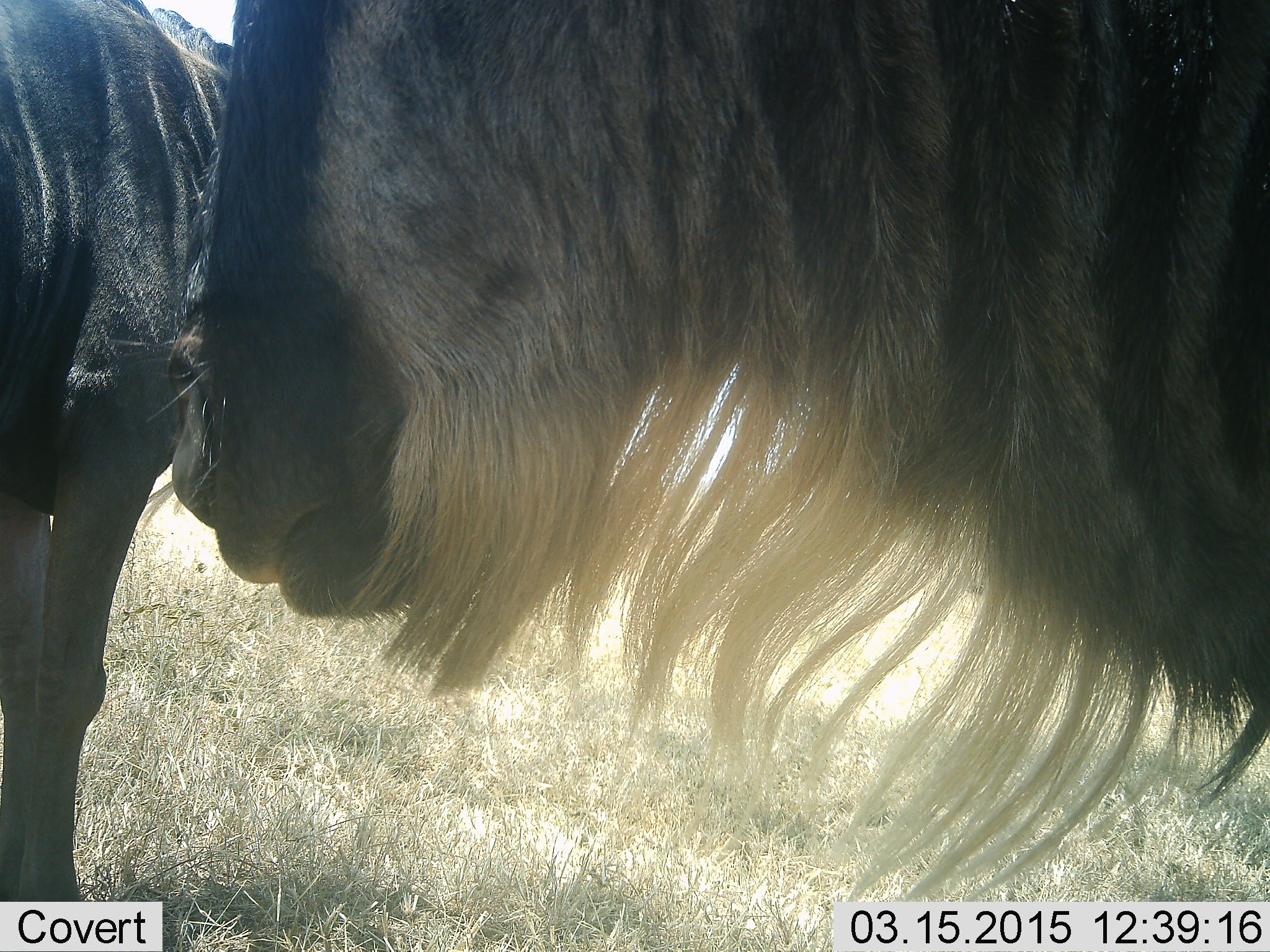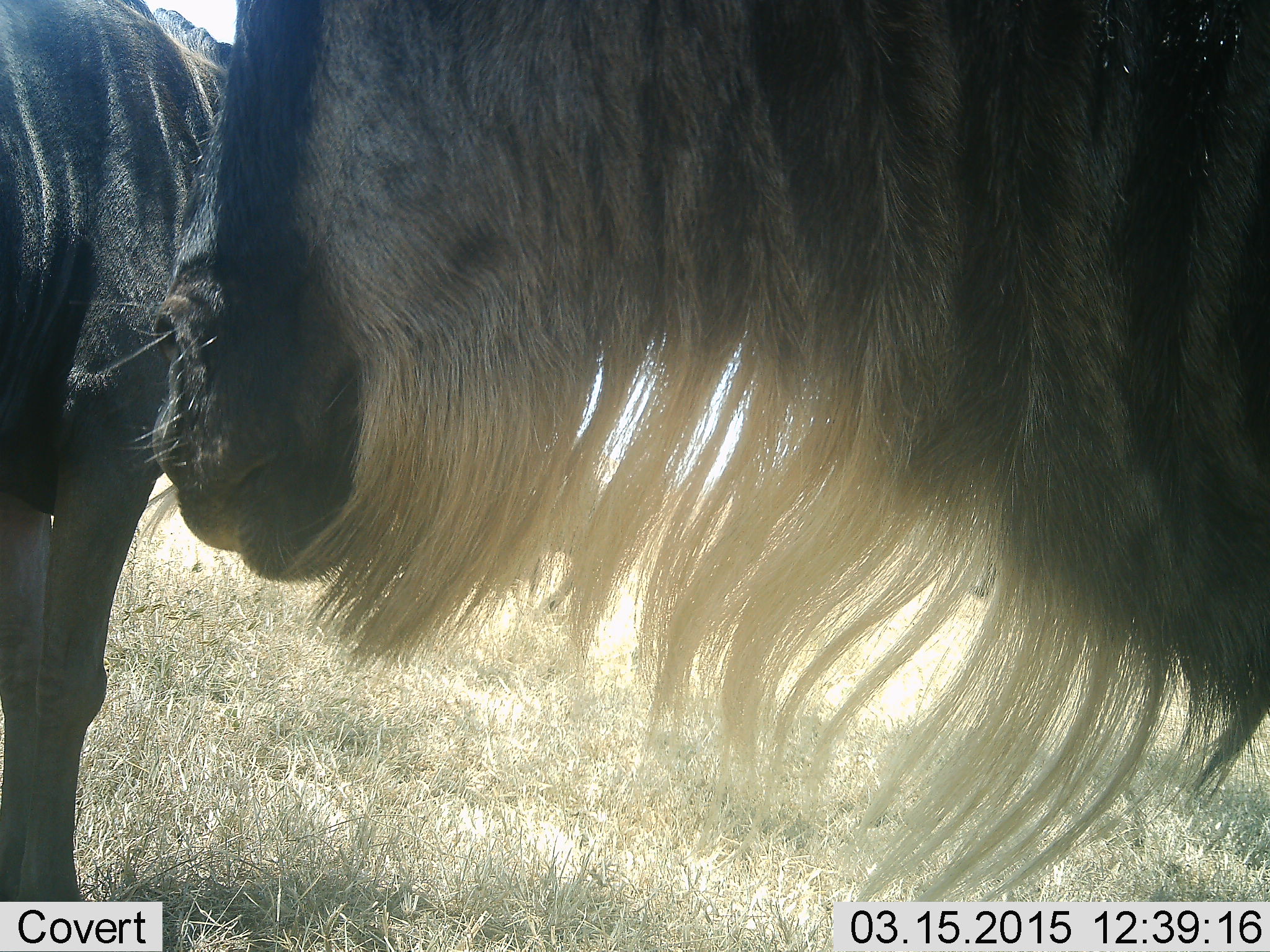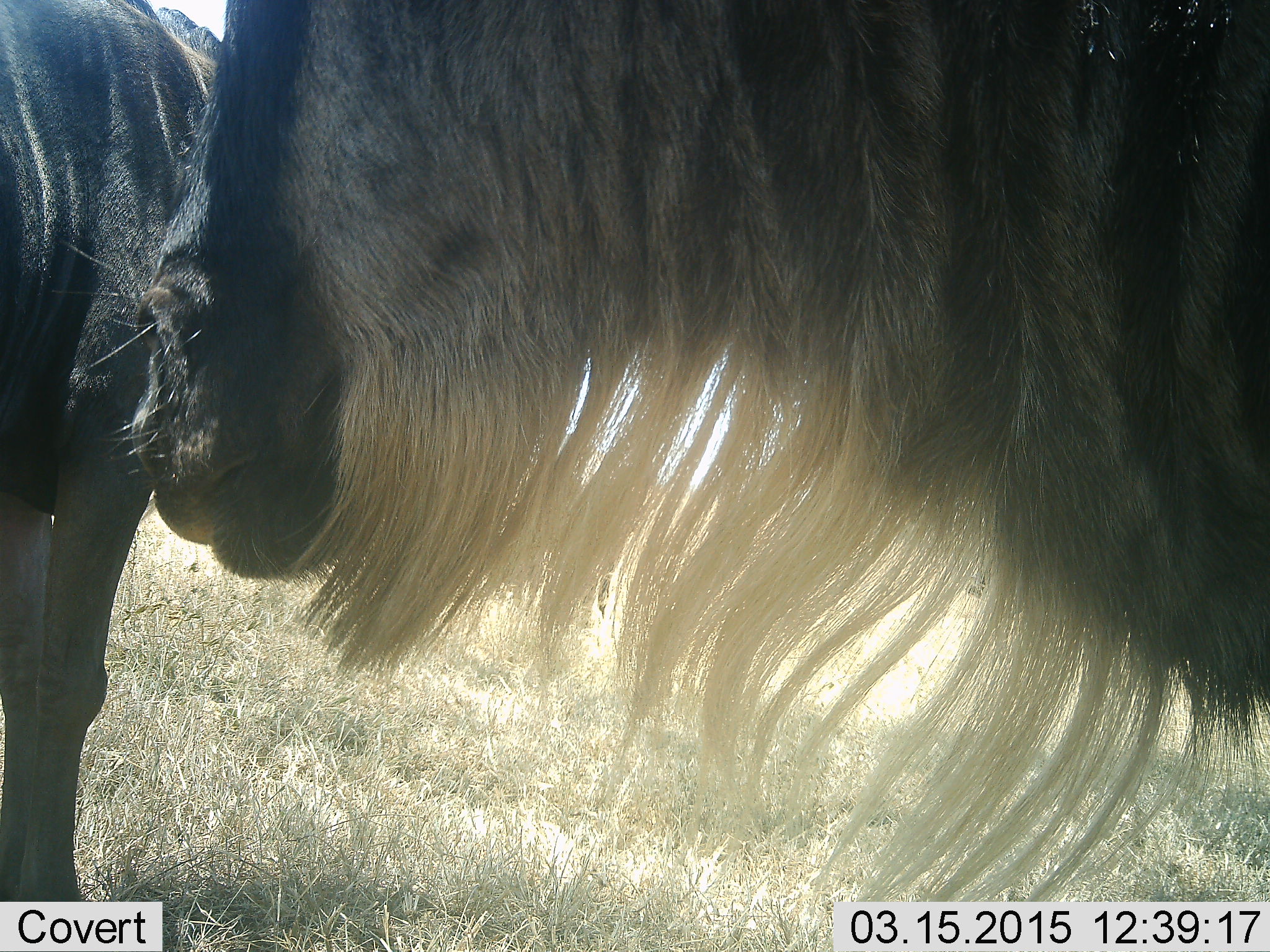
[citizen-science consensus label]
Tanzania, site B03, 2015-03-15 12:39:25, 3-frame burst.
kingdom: Animalia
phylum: Chordata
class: Mammalia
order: Artiodactyla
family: Bovidae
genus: Connochaetes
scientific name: Connochaetes taurinus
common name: blue wildebeest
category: wildebeest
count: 2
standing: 90%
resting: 20%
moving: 0%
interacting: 0%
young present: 0%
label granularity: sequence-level